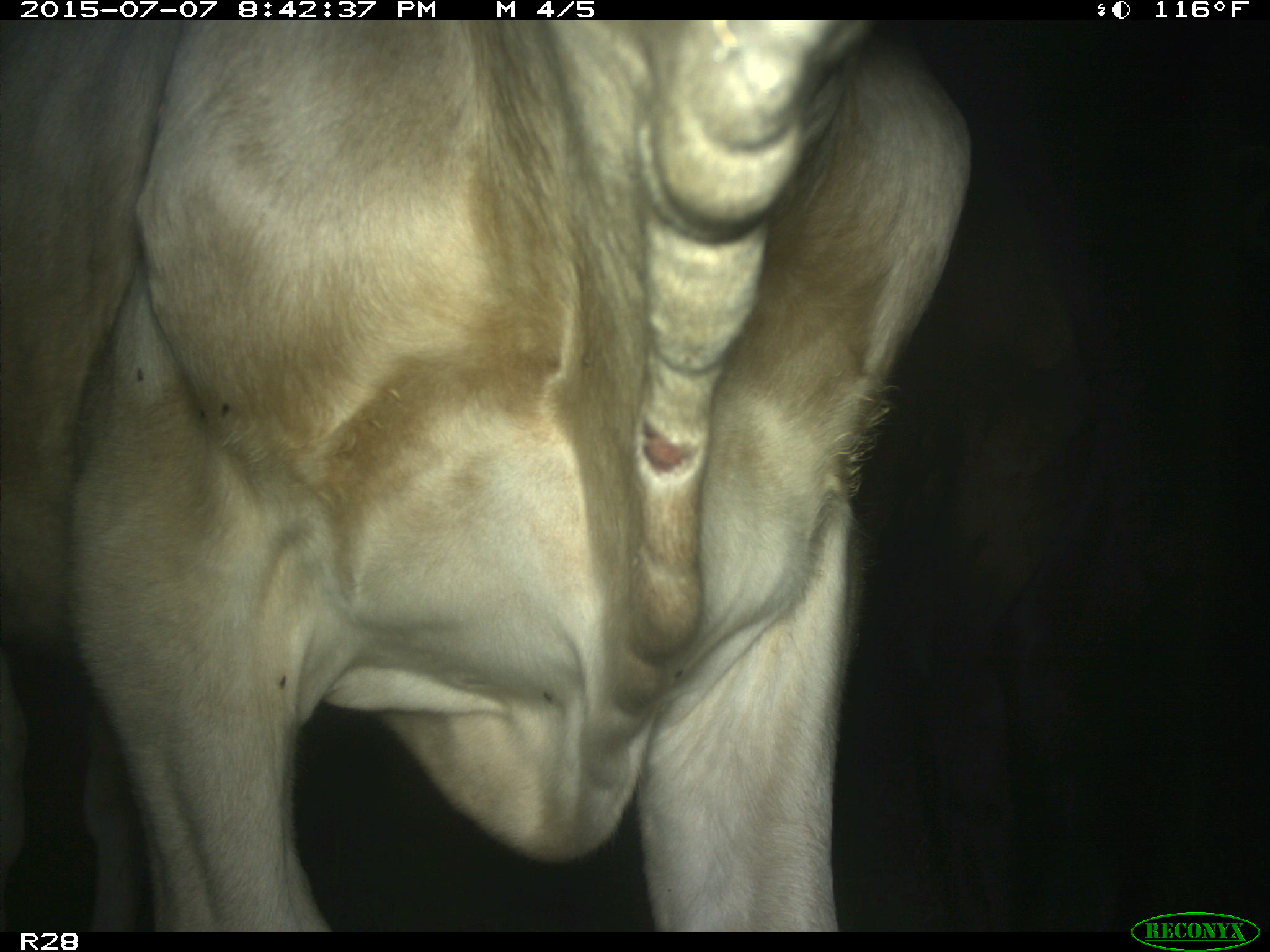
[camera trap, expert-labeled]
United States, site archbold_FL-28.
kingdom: Animalia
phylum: Chordata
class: Mammalia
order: Artiodactyla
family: Bovidae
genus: Bos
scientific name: Bos taurus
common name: domestic cow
Bos taurus (domestic cow).